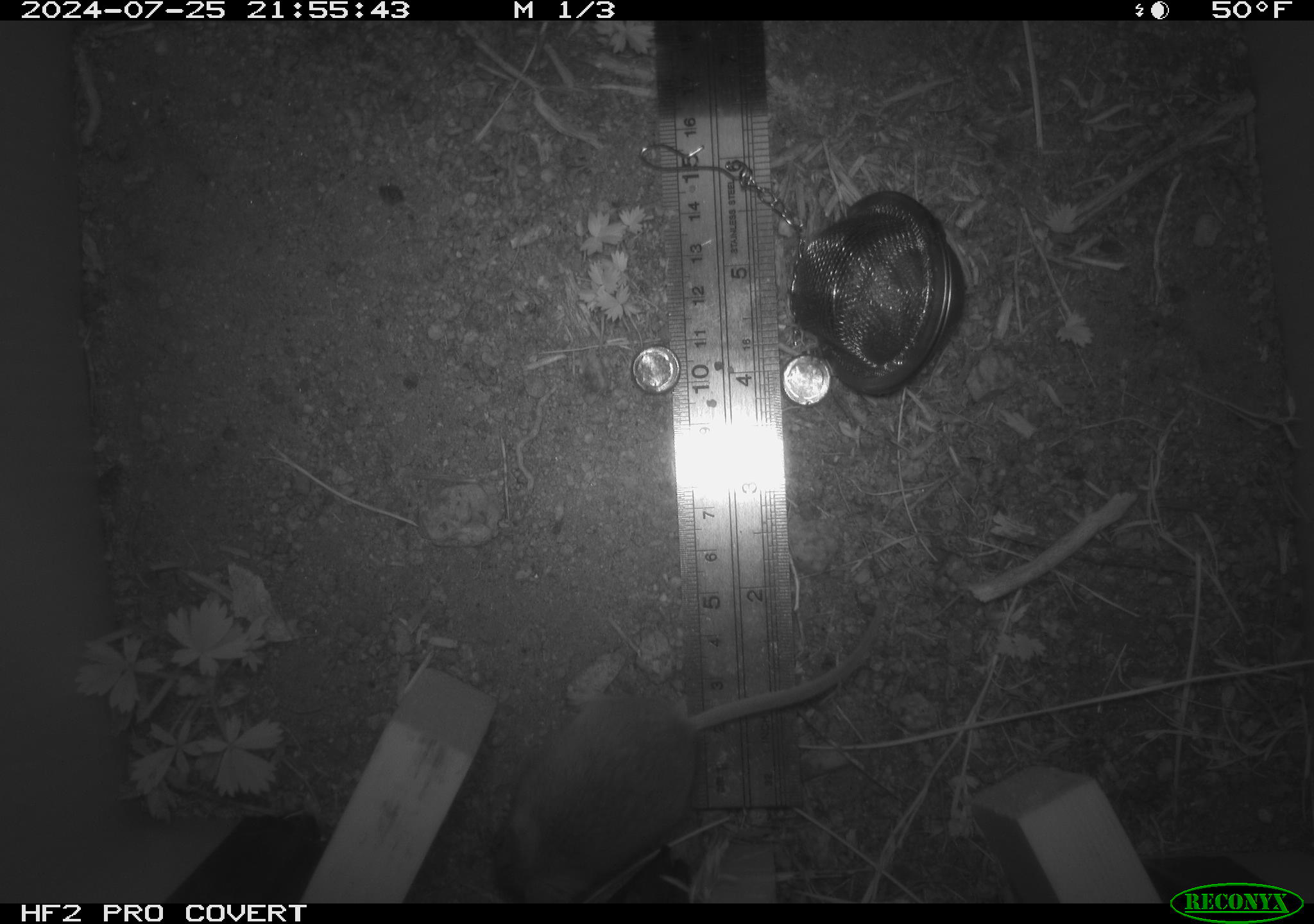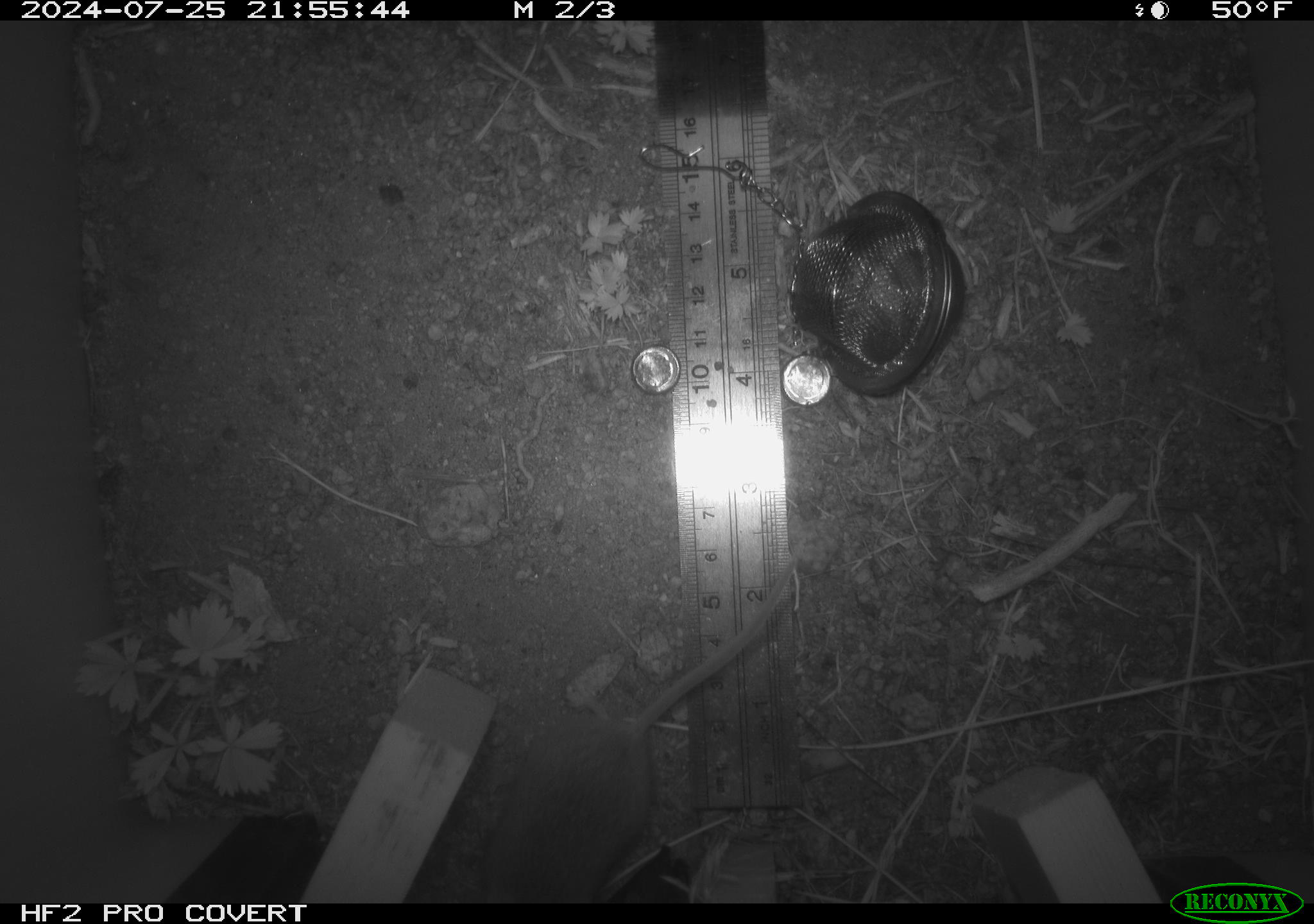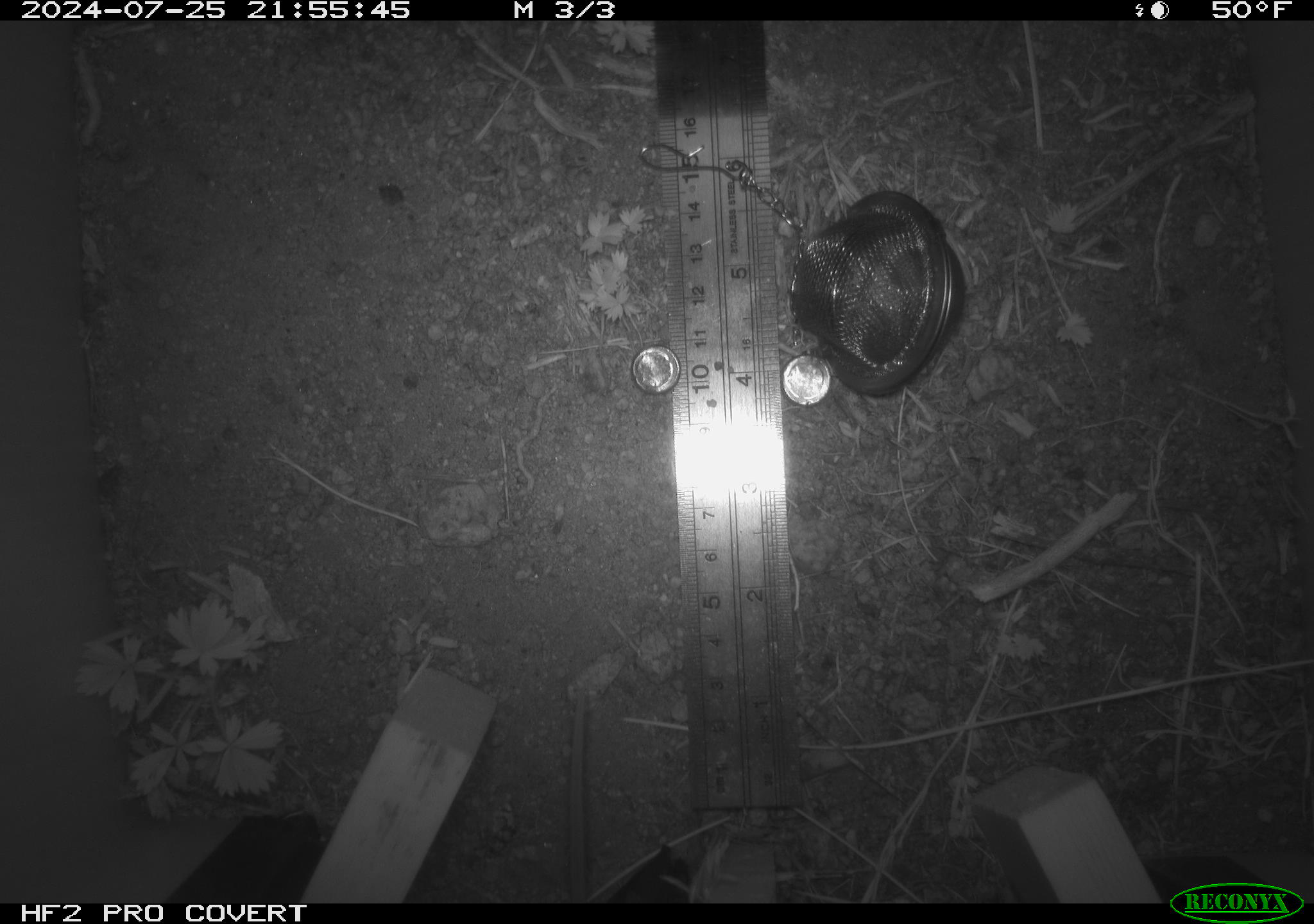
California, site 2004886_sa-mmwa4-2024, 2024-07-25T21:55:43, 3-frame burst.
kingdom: Animalia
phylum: Chordata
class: Mammalia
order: Rodentia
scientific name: Rodentia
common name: mouse species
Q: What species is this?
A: Mouse species (Rodentia).